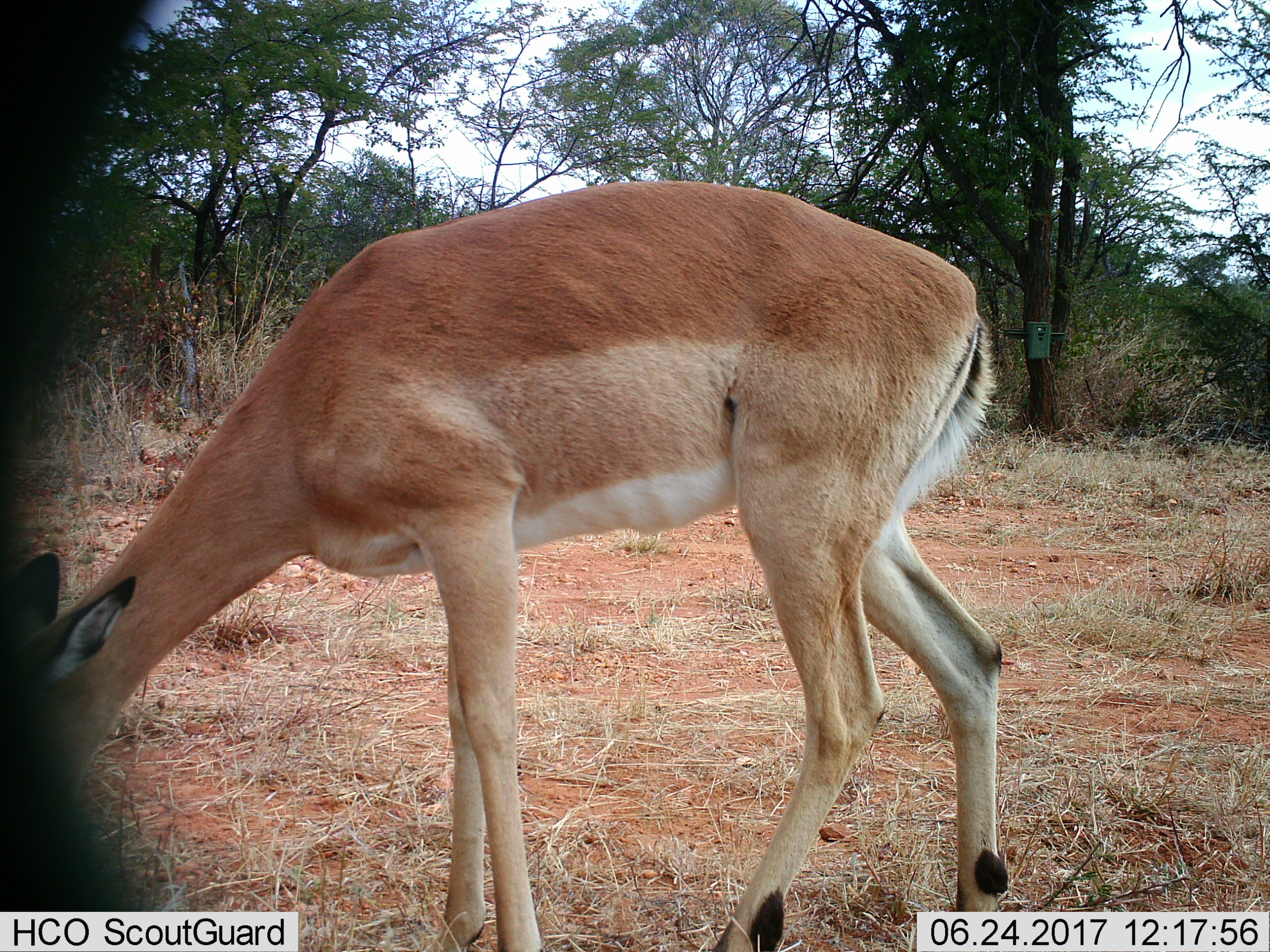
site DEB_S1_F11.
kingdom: Animalia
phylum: Chordata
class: Mammalia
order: Artiodactyla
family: Bovidae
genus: Aepyceros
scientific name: Aepyceros melampus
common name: impala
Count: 1.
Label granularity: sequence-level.